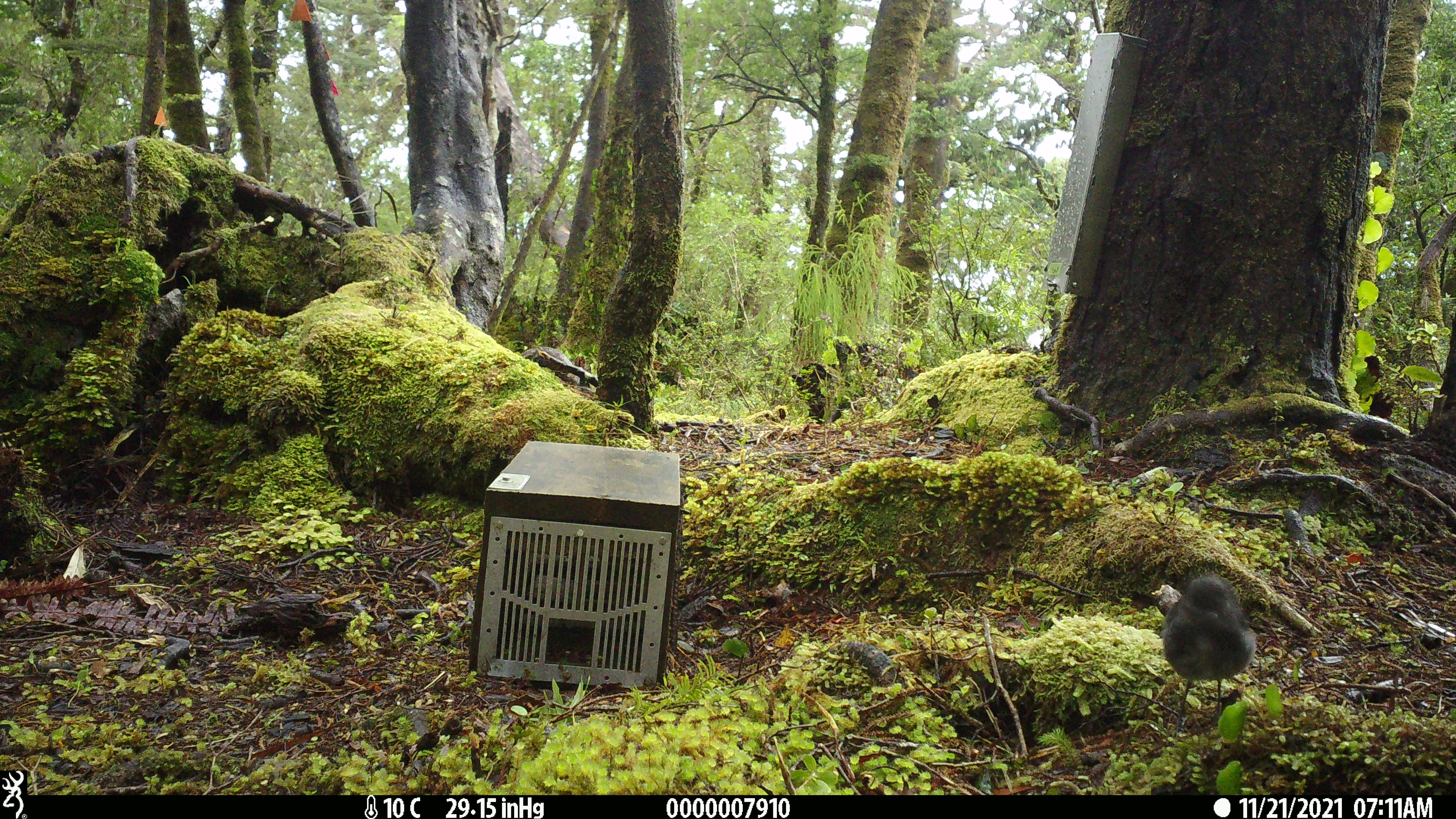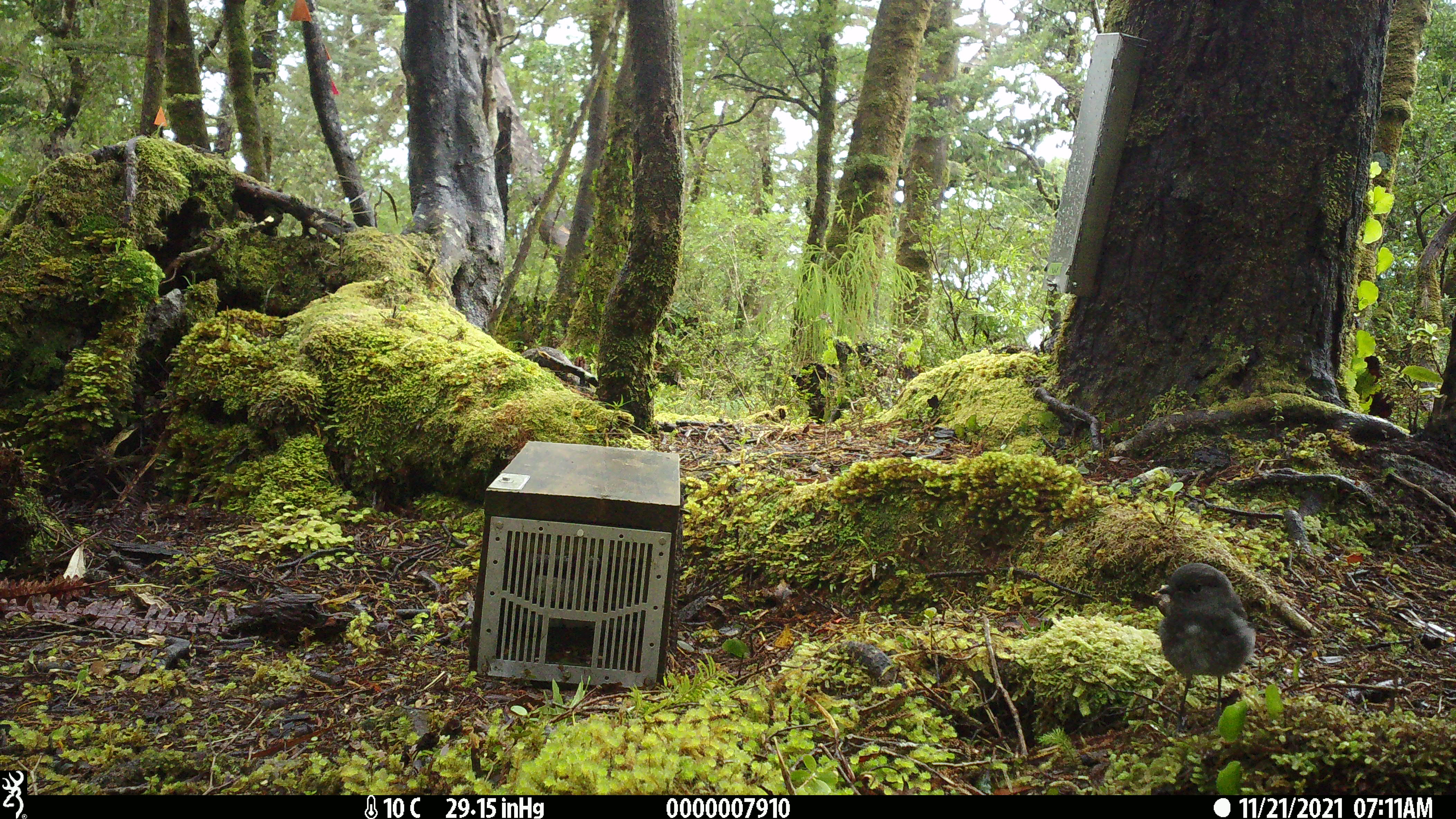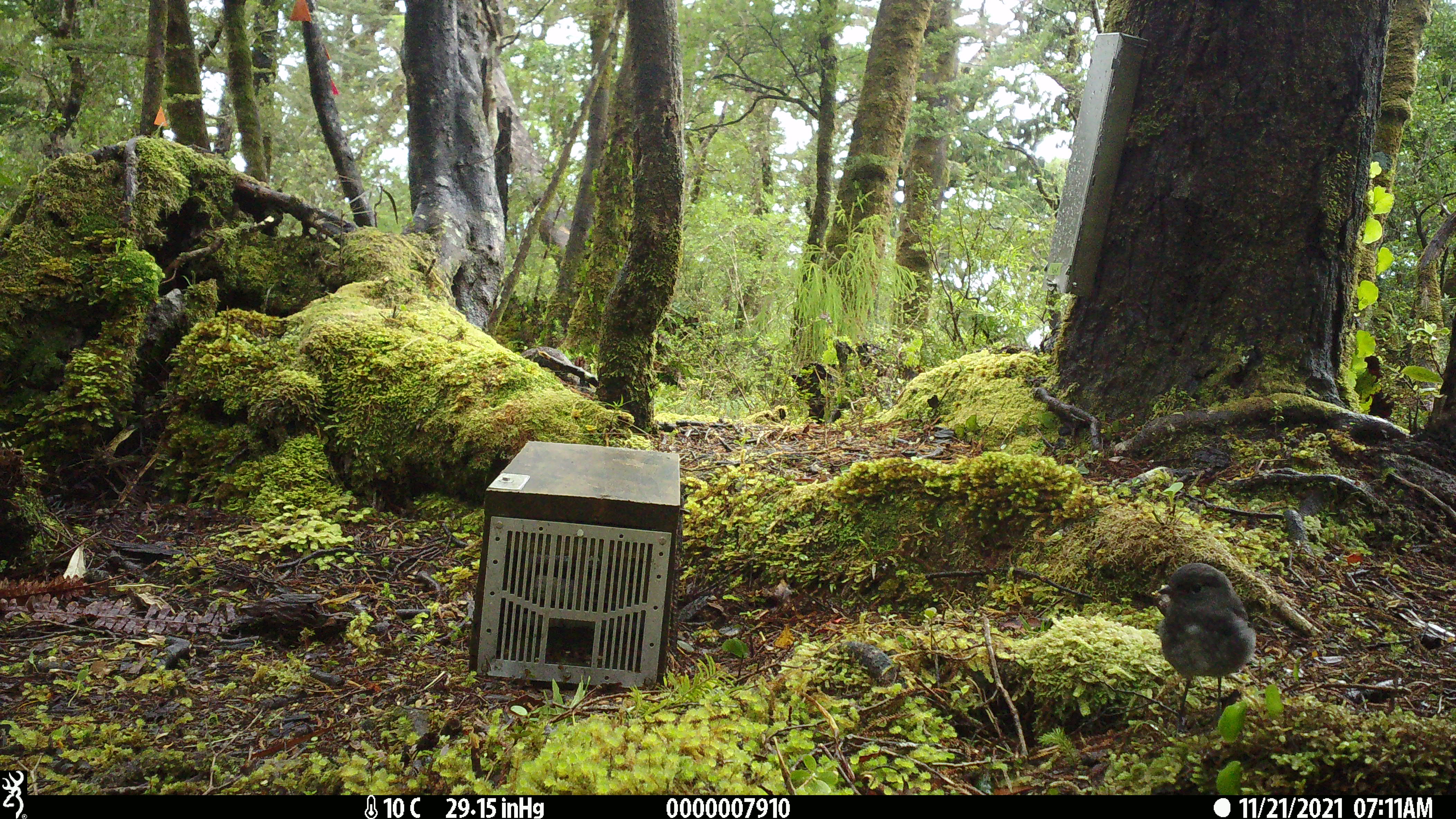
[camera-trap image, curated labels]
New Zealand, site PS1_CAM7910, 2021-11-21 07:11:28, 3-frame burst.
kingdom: Animalia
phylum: Chordata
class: Aves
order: Passeriformes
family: Petroicidae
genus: Petroica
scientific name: Petroica australis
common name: new zealand robin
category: robin